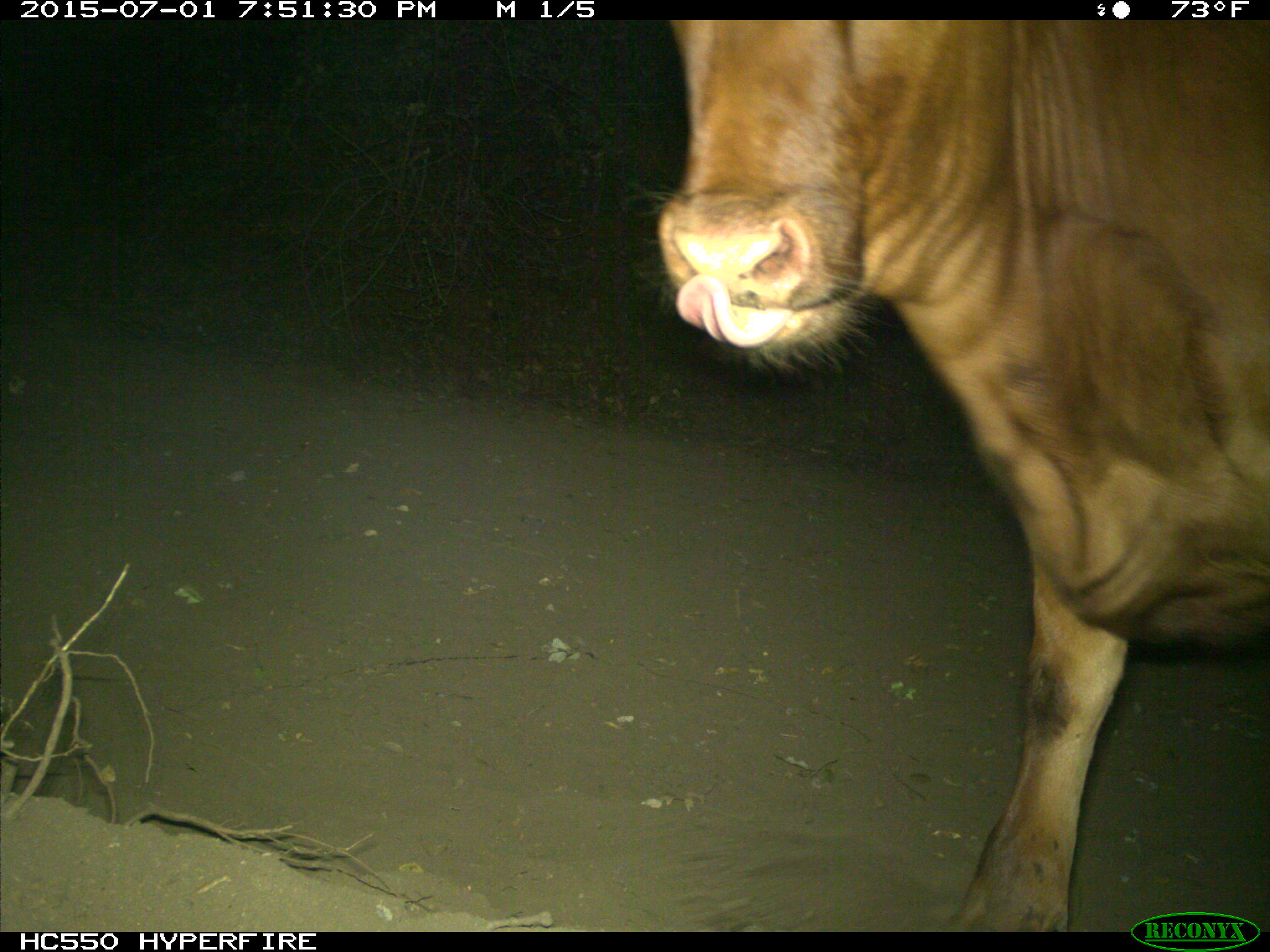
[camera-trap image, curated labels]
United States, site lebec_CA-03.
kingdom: Animalia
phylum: Chordata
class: Mammalia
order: Artiodactyla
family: Bovidae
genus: Bos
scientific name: Bos taurus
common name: domestic cow